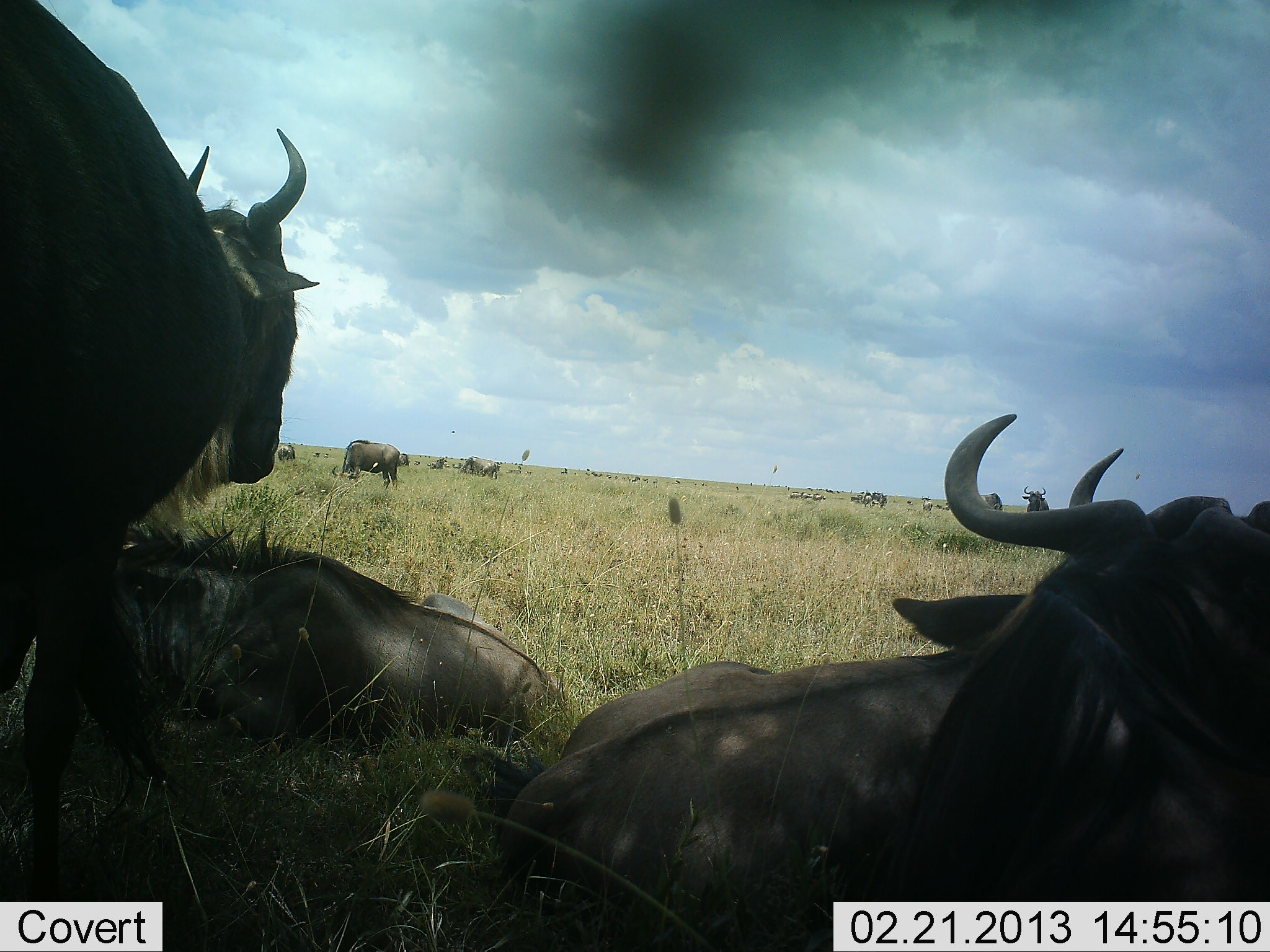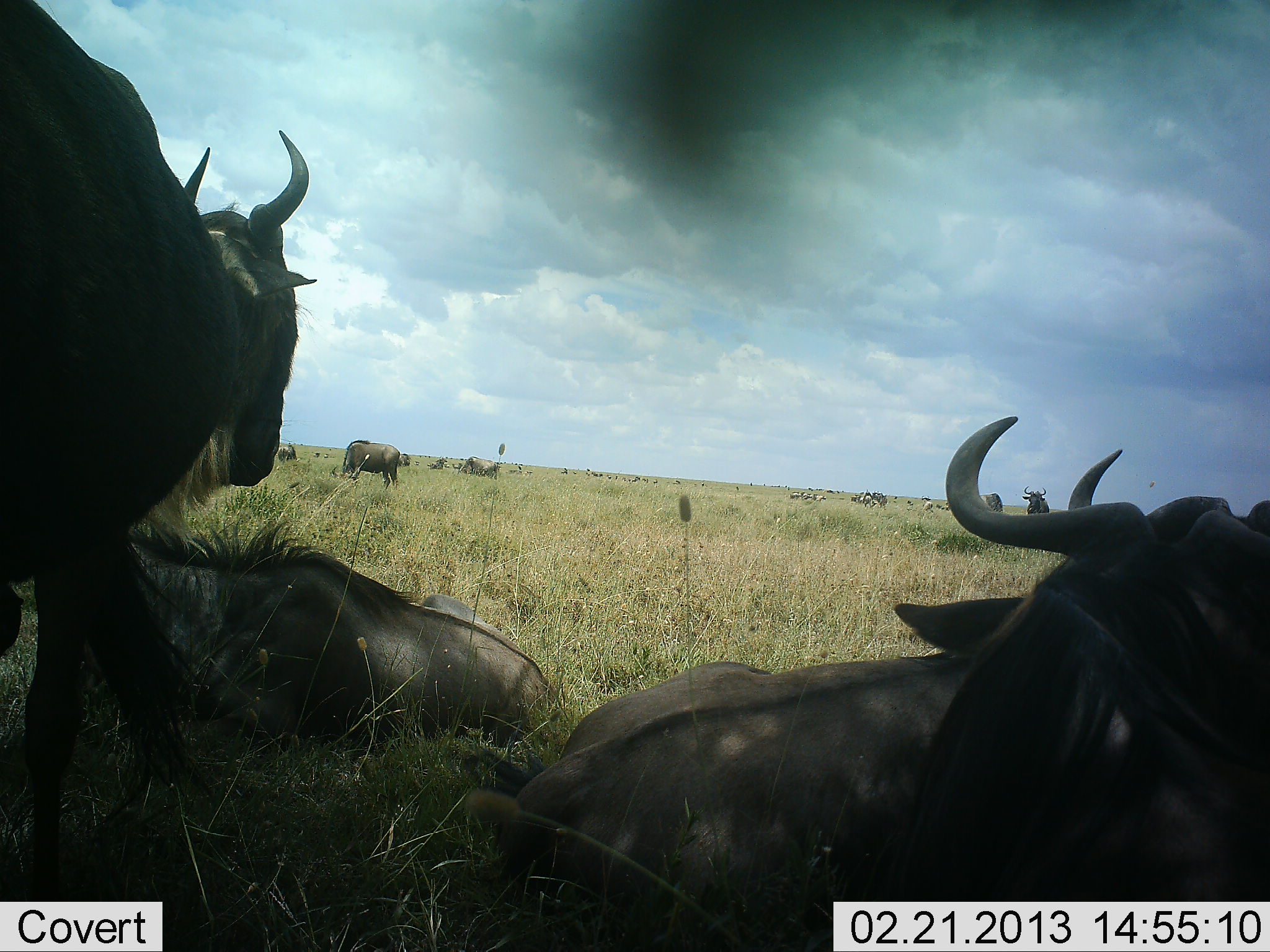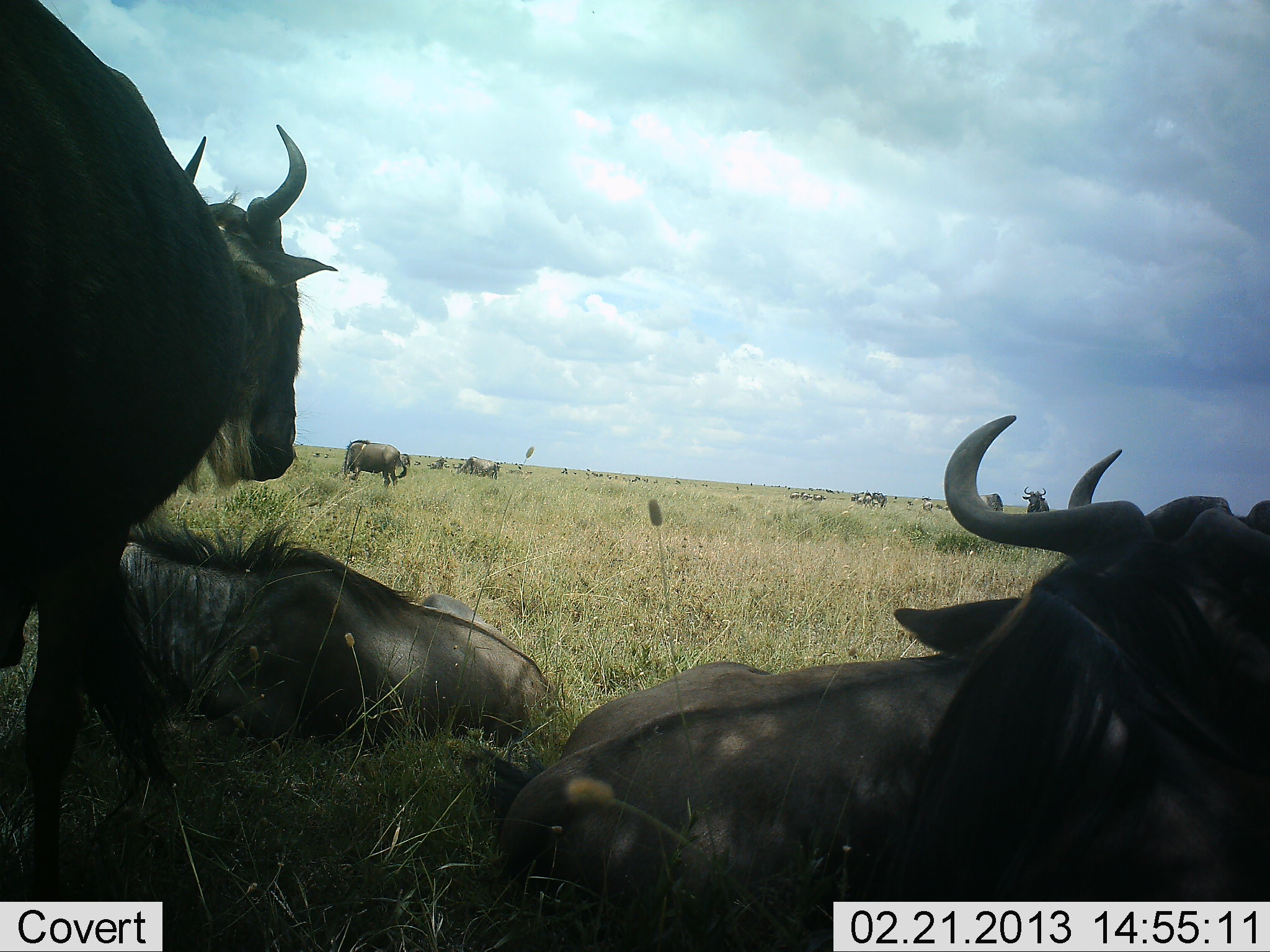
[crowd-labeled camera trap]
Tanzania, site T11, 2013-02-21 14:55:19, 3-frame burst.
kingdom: Animalia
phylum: Chordata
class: Mammalia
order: Artiodactyla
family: Bovidae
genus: Connochaetes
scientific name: Connochaetes taurinus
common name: blue wildebeest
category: wildebeest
Wildebeest (blue wildebeest) (Connochaetes taurinus), count 11-50. Behavior (volunteer vote fractions): standing 66%, resting 91%, moving 23%, interacting 17%. Young present (vote fraction): 0%. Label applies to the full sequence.